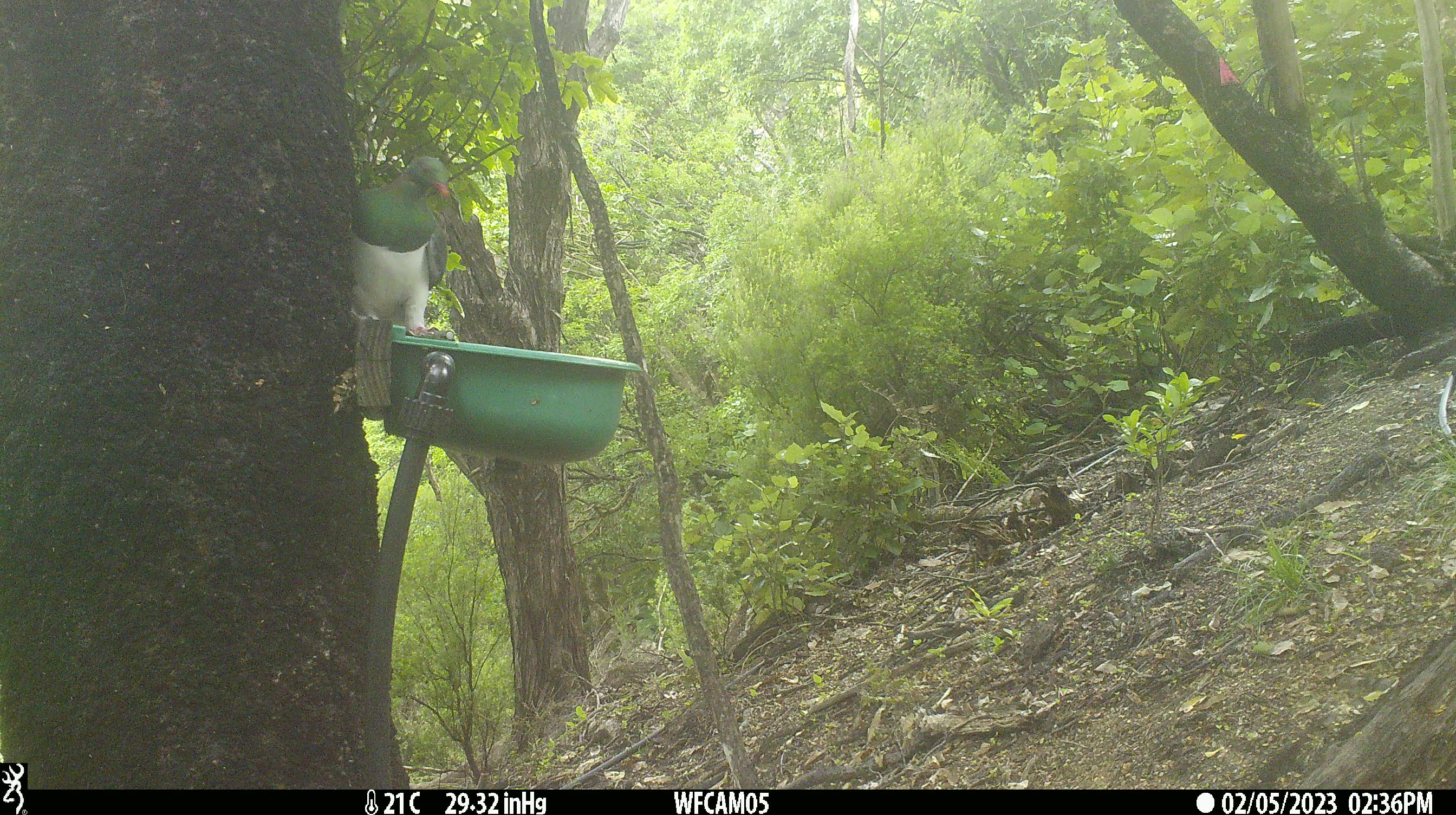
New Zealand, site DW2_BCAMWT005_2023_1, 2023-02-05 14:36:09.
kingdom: Animalia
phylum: Chordata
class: Aves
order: Columbiformes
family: Columbidae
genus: Hemiphaga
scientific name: Hemiphaga novaeseelandiae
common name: new zealand pigeon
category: kereru